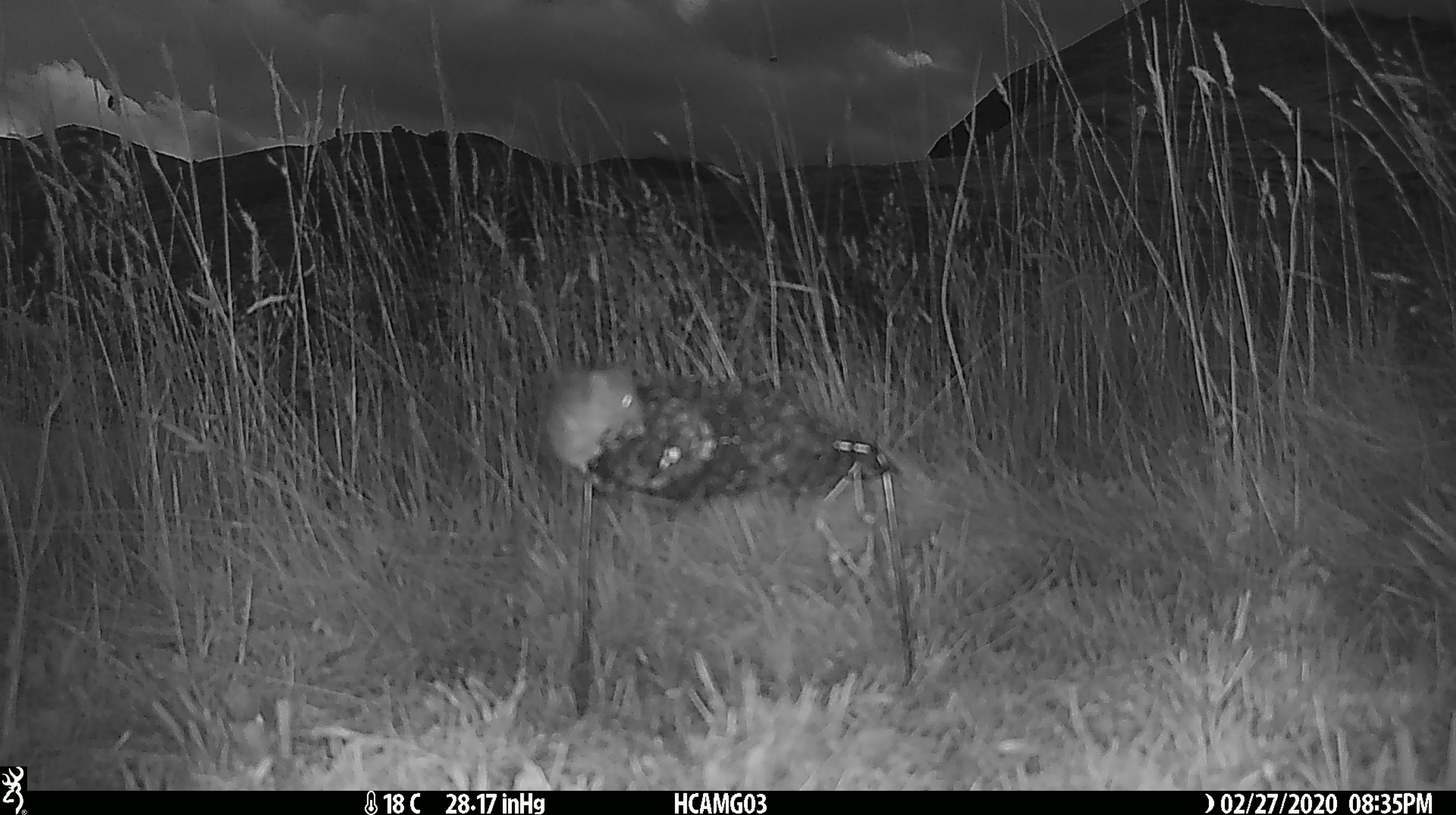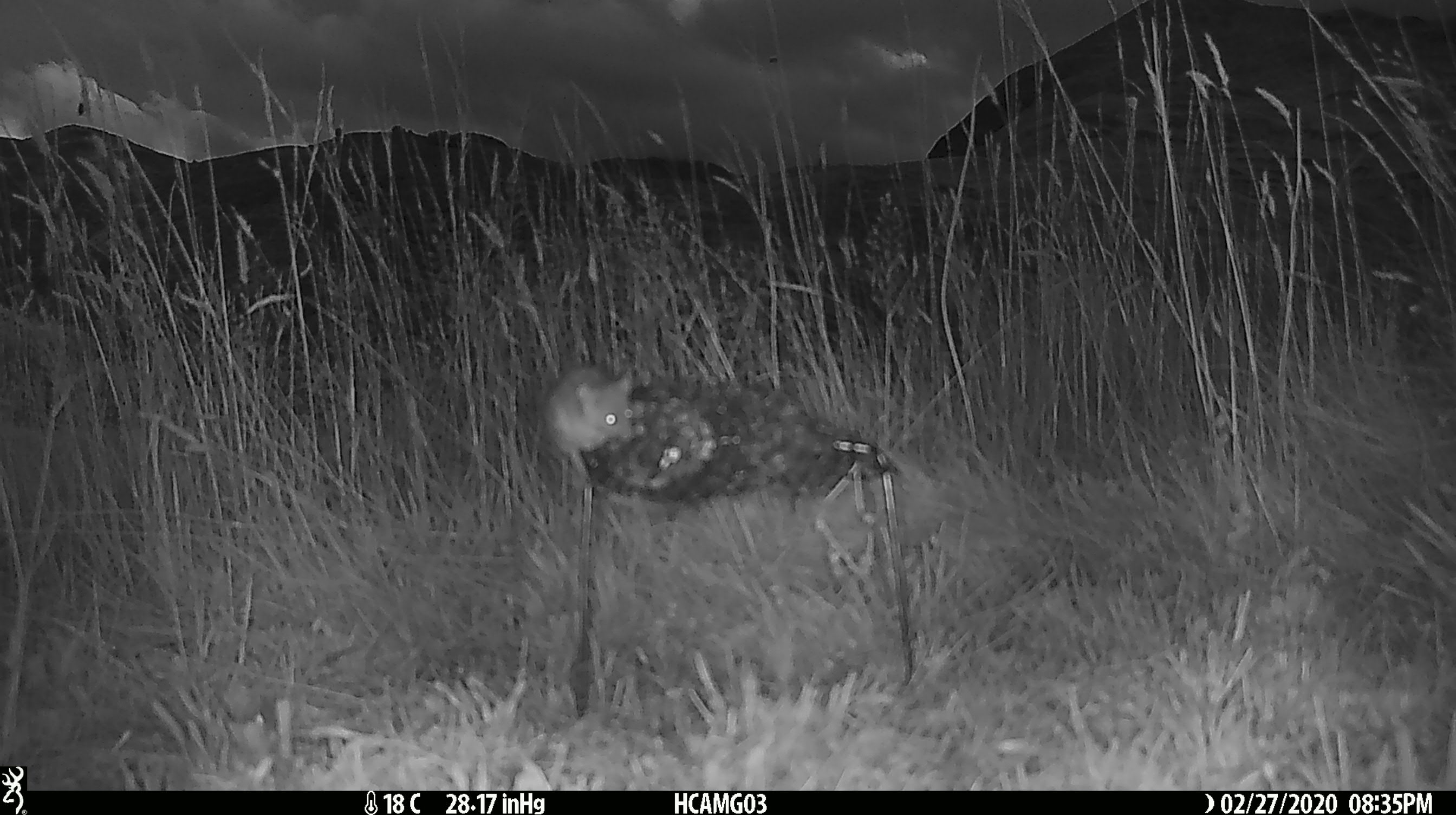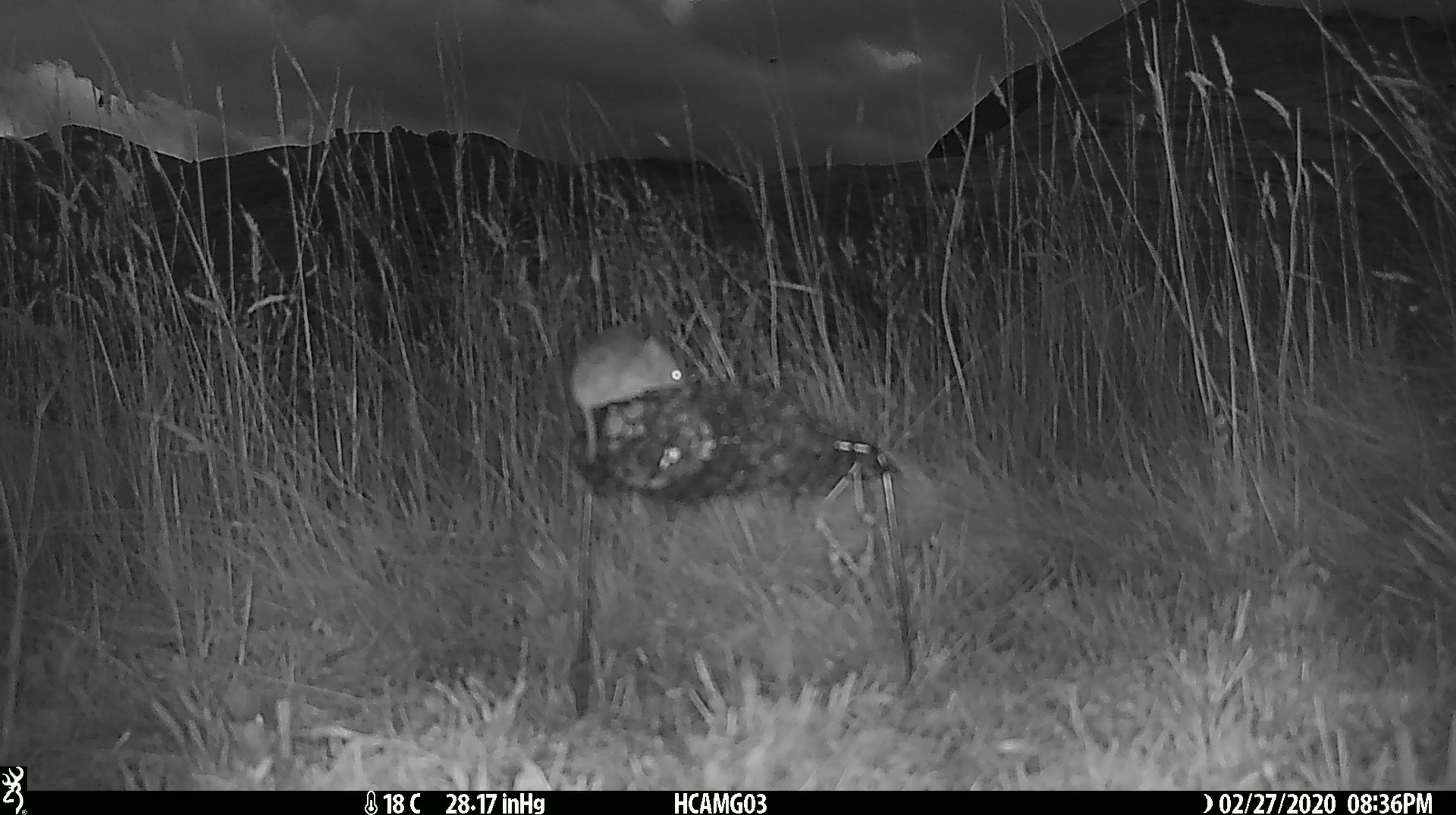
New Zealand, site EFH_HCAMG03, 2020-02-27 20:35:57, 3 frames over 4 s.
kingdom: Animalia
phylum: Chordata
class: Mammalia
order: Rodentia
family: Muridae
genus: Mus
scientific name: Mus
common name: mouse